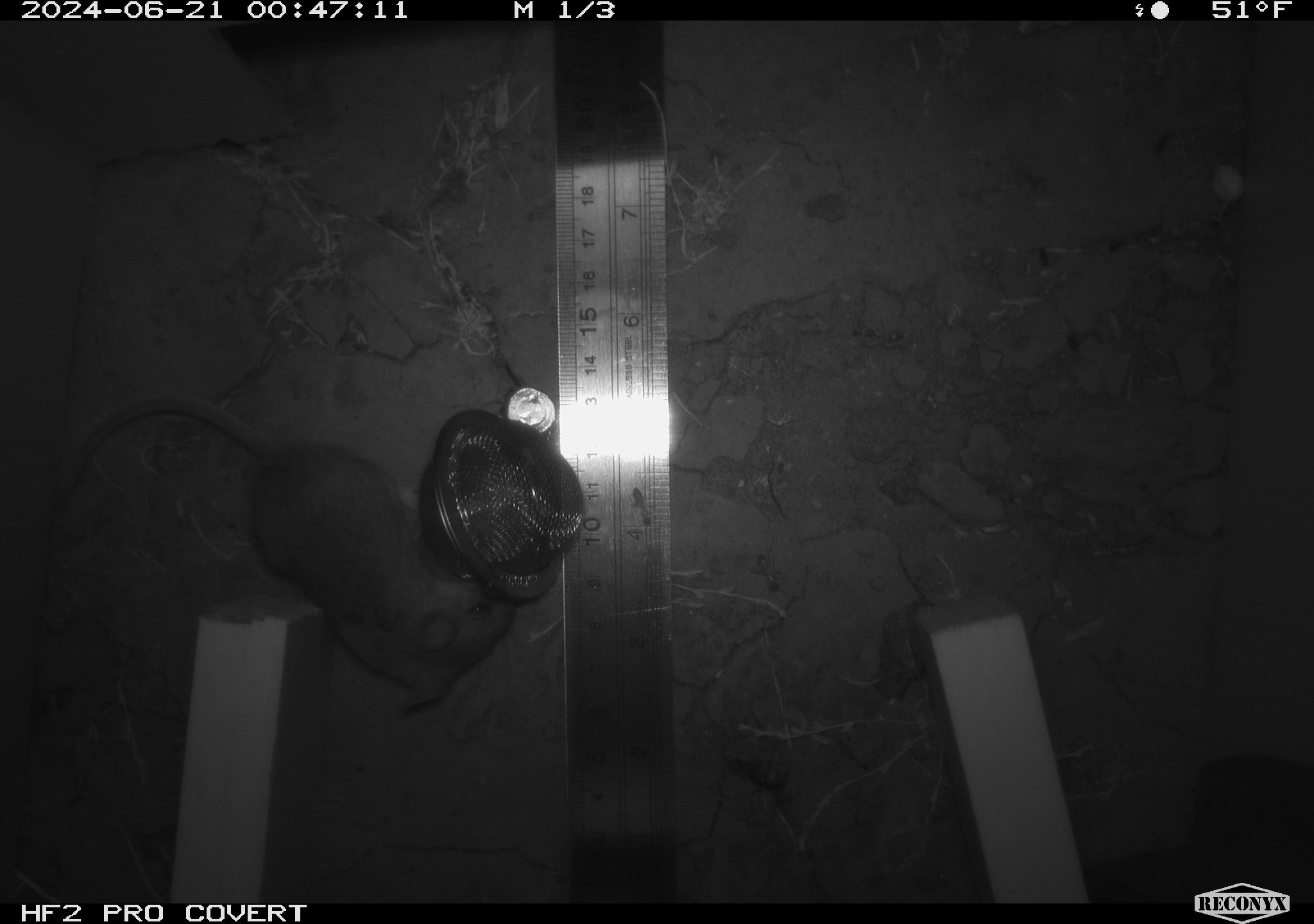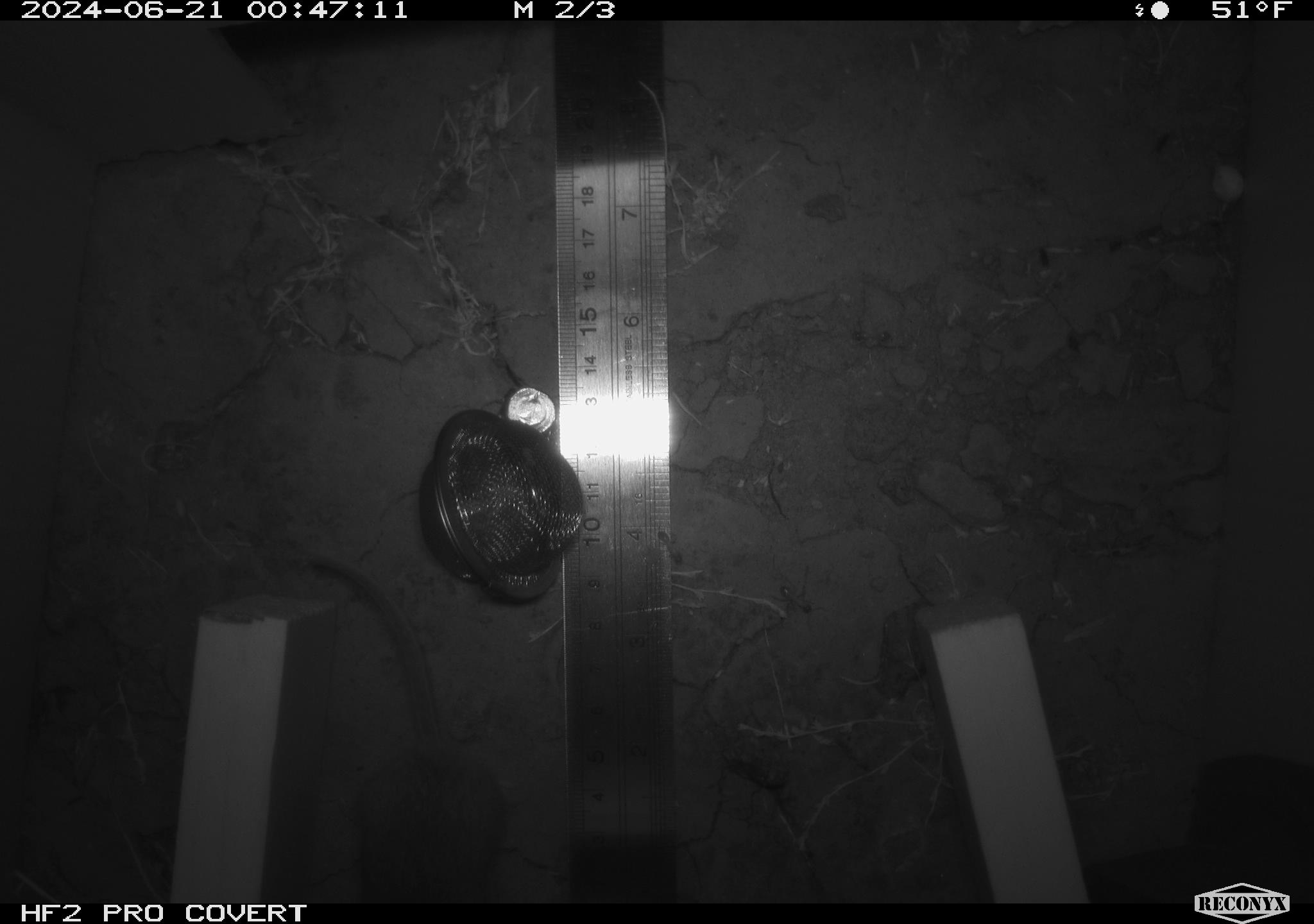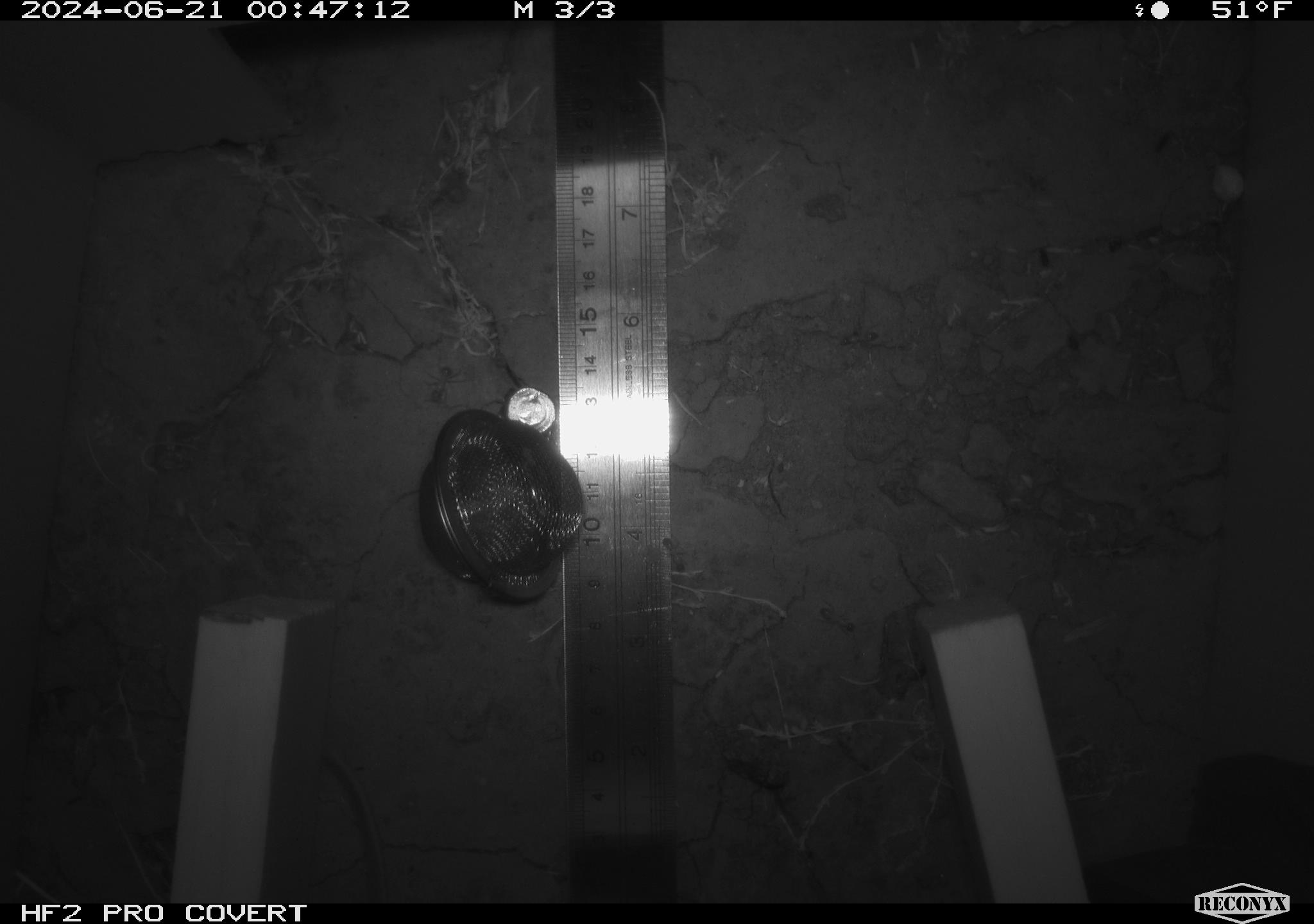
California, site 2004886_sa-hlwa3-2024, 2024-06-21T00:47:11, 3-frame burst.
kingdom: Animalia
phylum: Chordata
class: Mammalia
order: Rodentia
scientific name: Rodentia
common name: mouse species